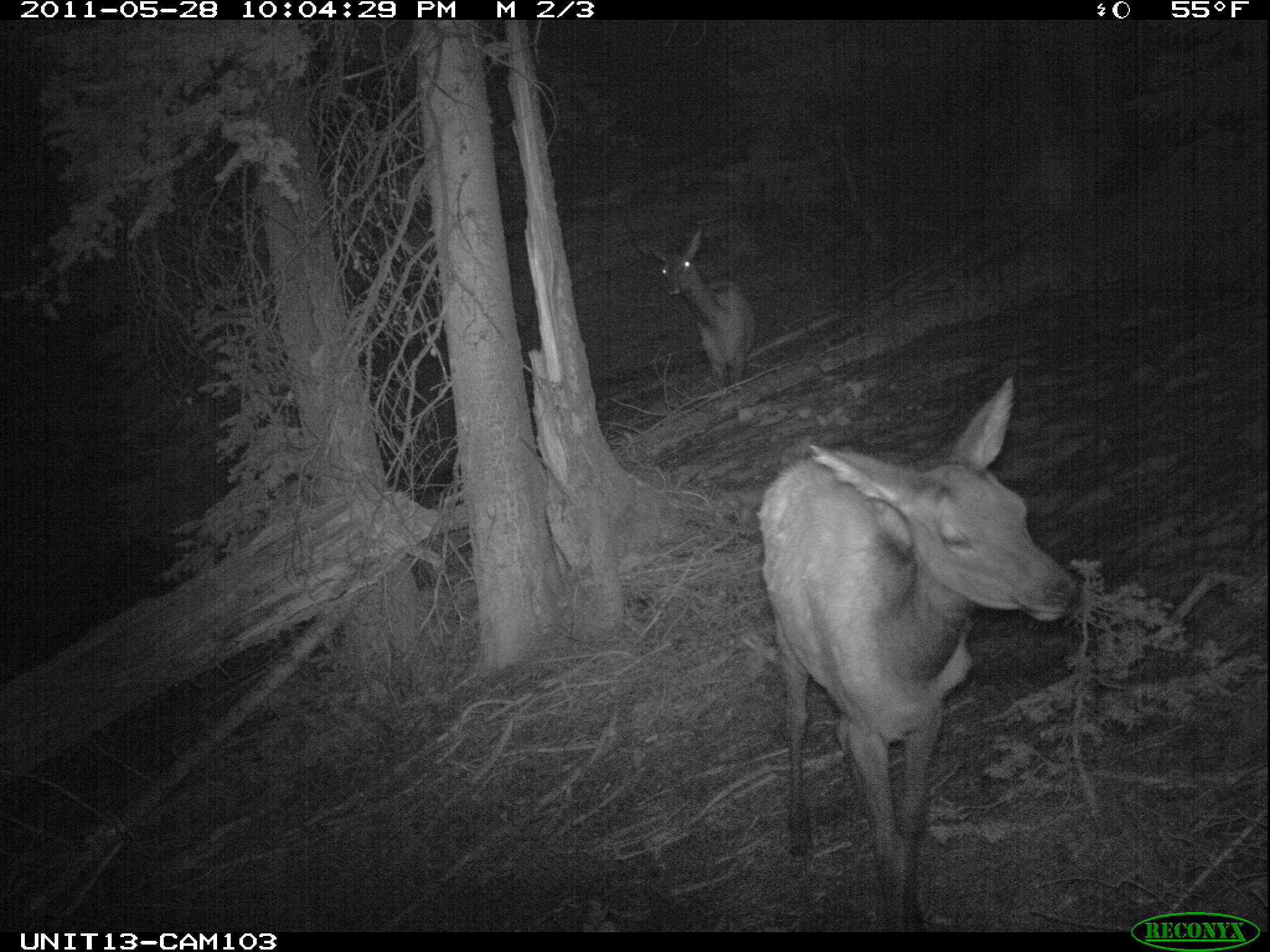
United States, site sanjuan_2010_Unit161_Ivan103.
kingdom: Animalia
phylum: Chordata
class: Mammalia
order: Artiodactyla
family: Cervidae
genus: Cervus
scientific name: Cervus elaphus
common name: red deer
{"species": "Cervus elaphus (red deer)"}